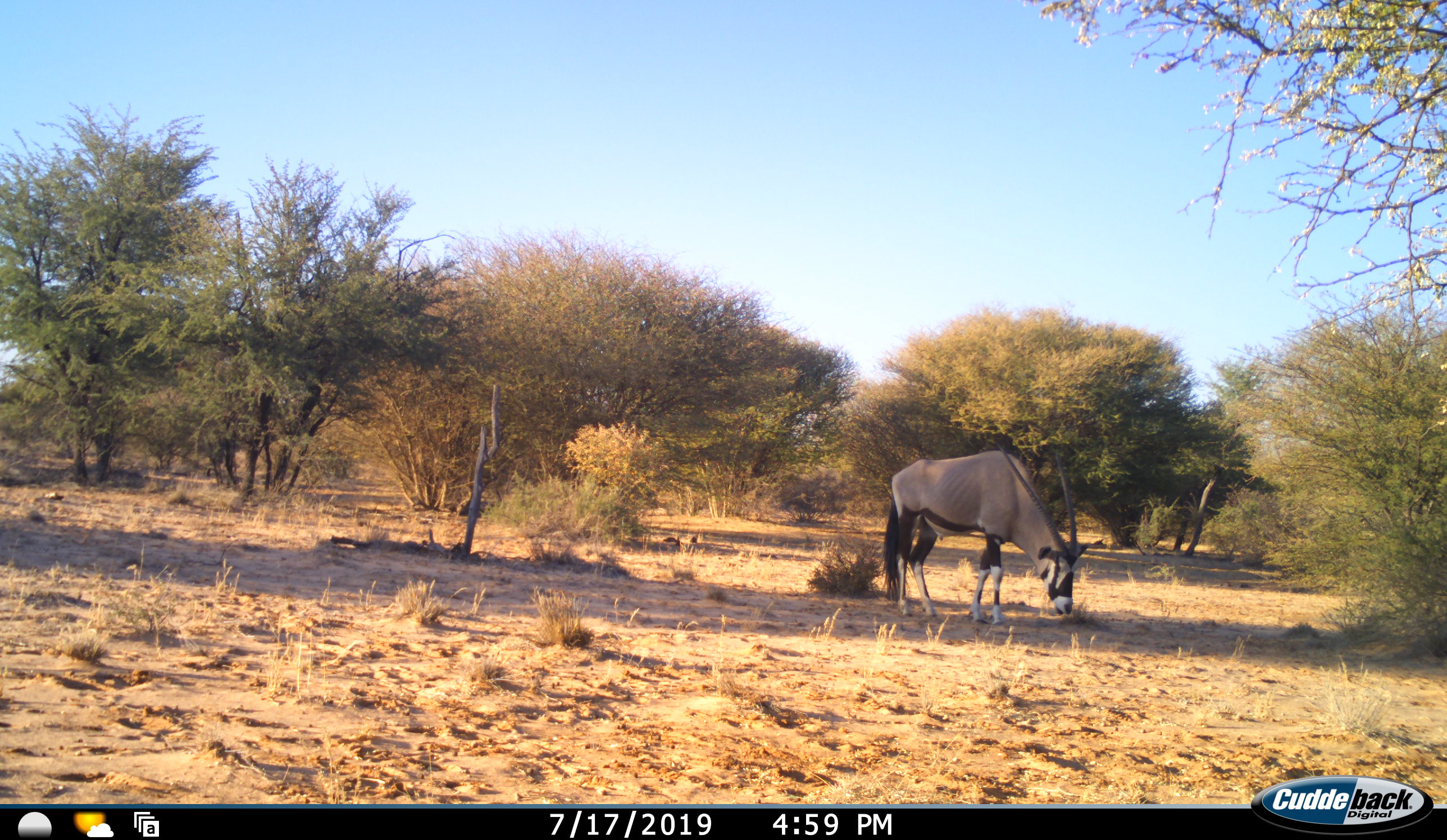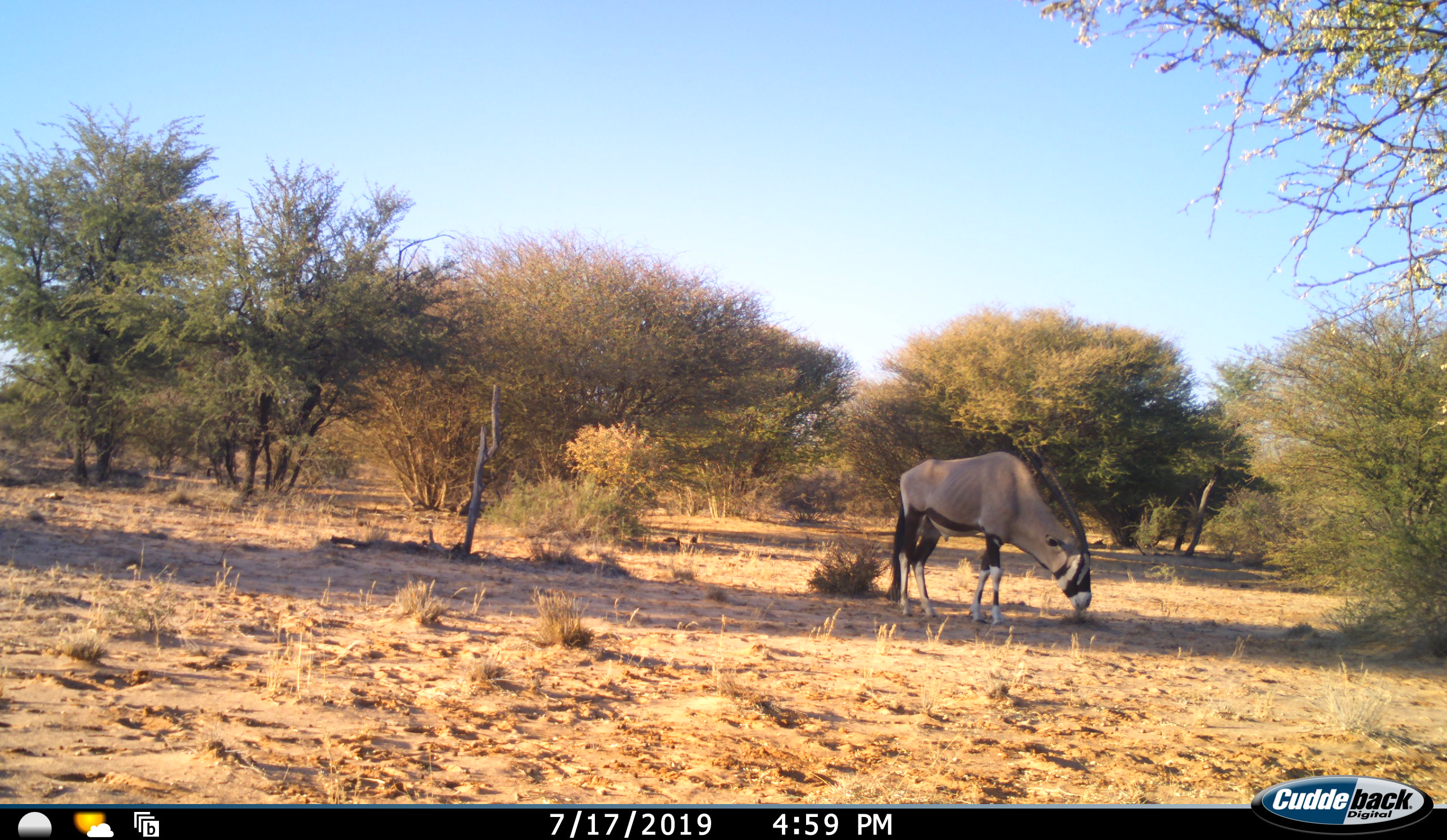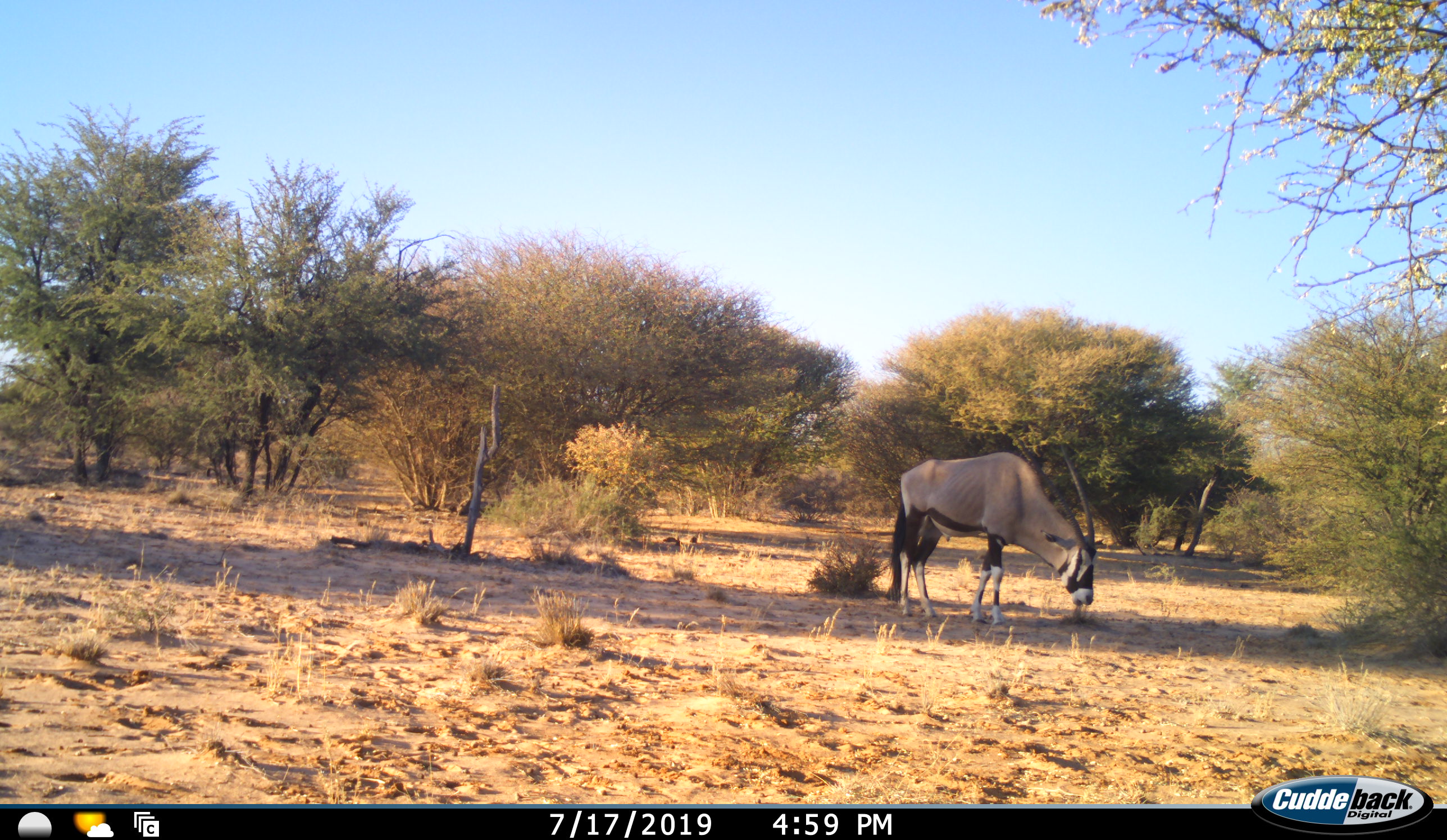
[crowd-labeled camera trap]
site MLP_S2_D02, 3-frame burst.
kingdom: Animalia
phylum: Chordata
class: Mammalia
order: Artiodactyla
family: Bovidae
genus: Oryx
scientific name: Oryx gazella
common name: gemsbok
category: oryx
Oryx (gemsbok) (Oryx gazella), count 1. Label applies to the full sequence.